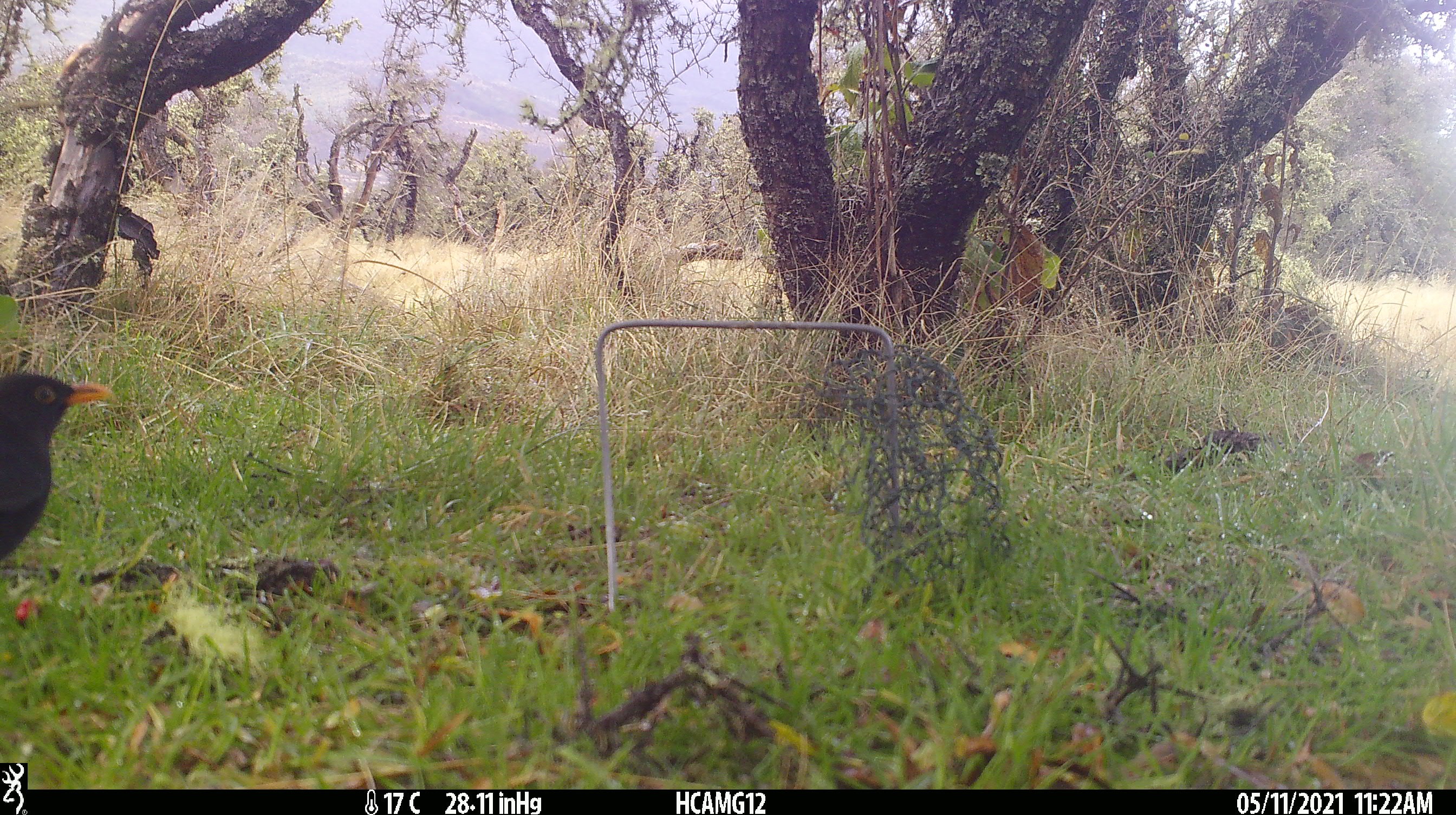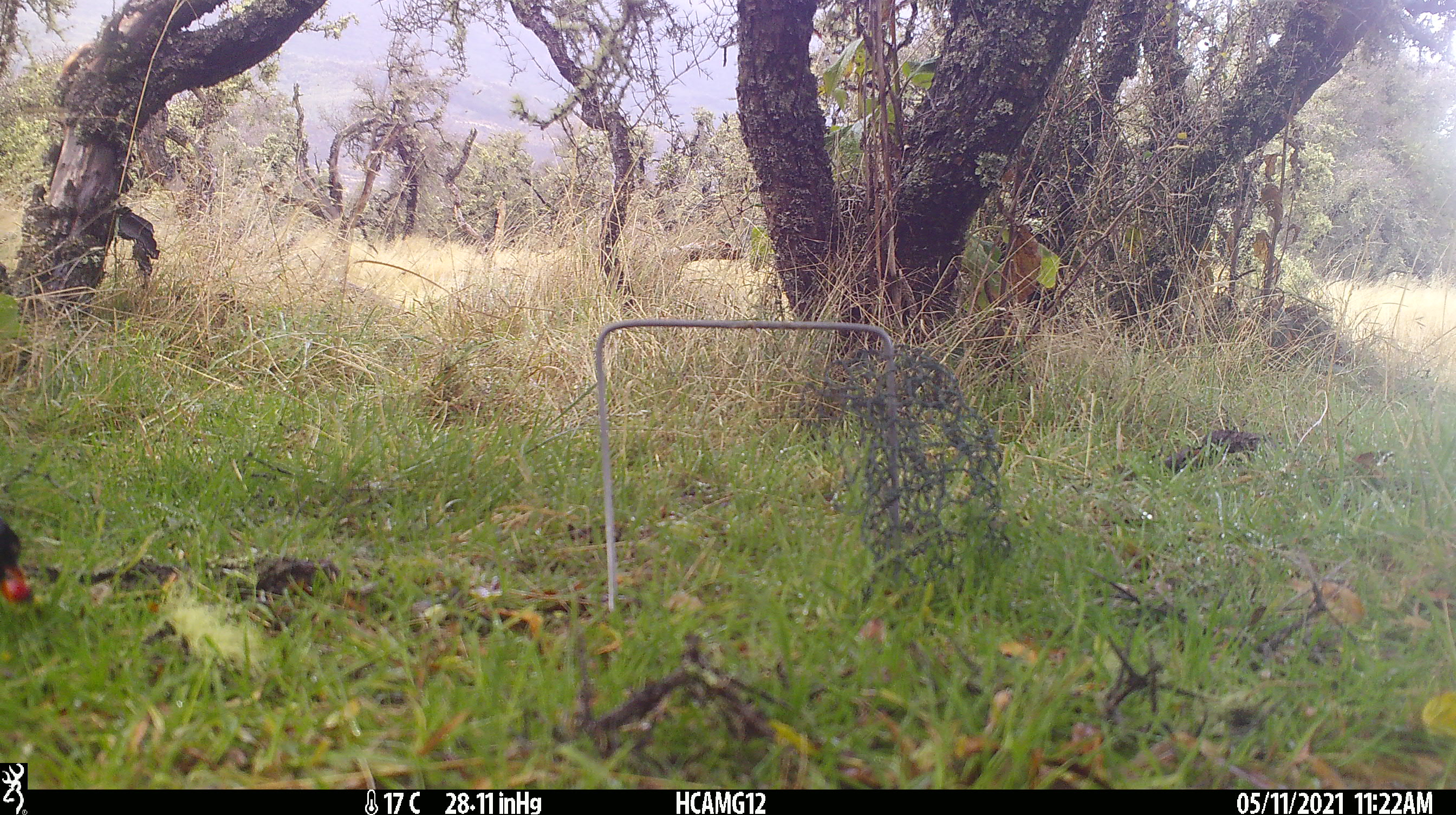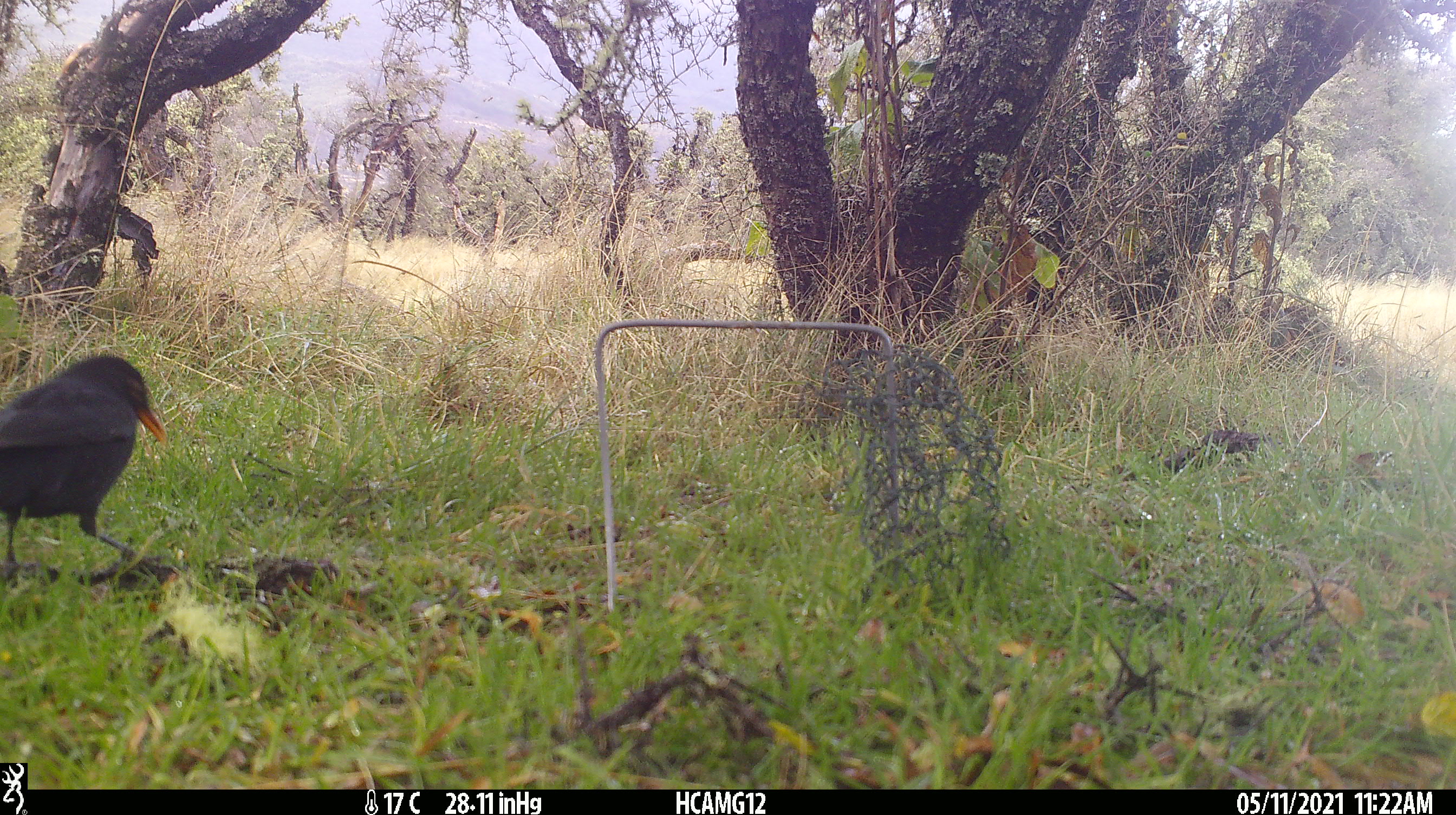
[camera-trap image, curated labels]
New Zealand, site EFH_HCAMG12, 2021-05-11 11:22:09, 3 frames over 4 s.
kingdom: Animalia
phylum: Chordata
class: Aves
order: Passeriformes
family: Turdidae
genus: Turdus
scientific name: Turdus merula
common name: eurasian blackbird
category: blackbird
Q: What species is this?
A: Blackbird (eurasian blackbird) (Turdus merula).